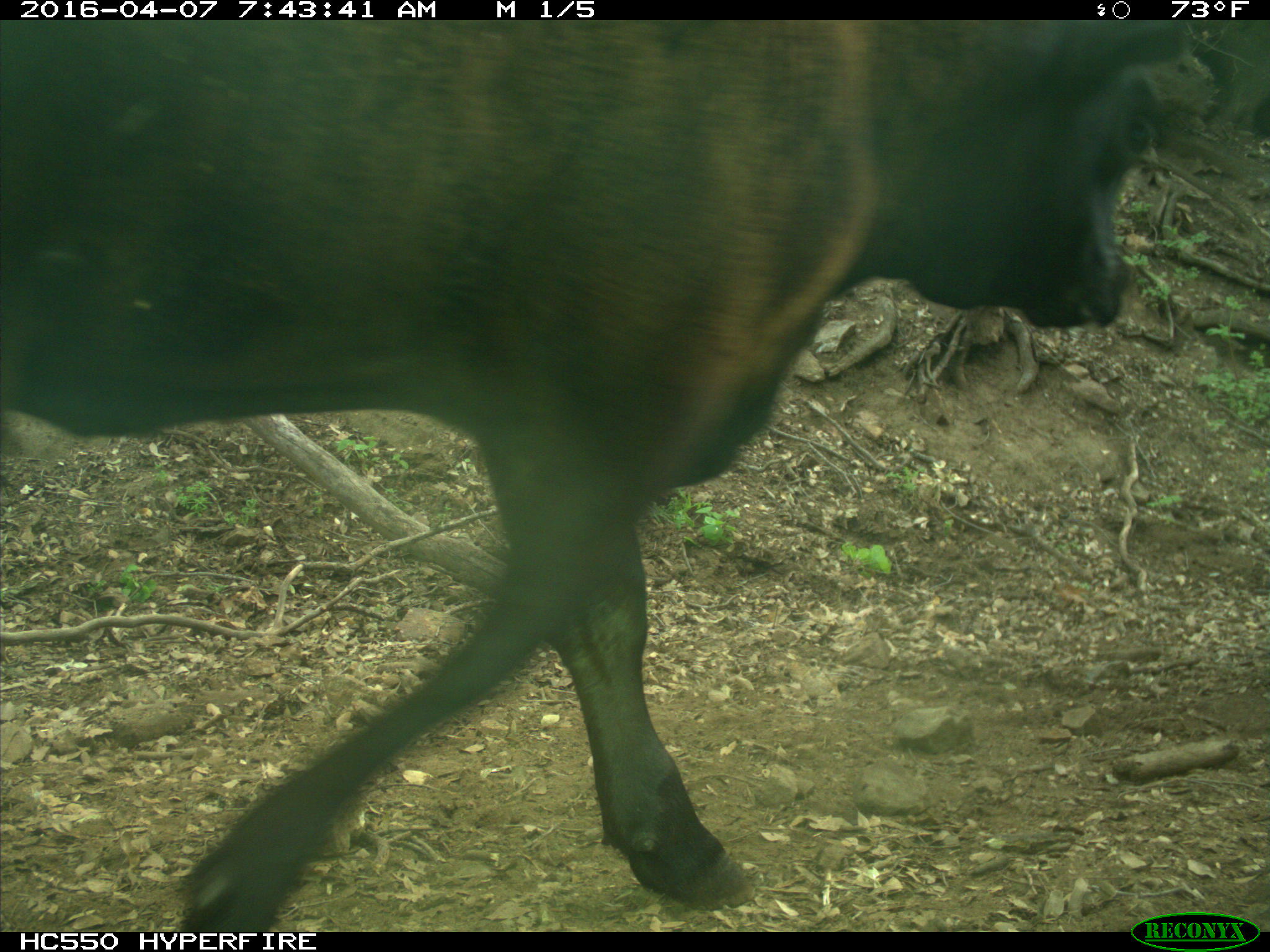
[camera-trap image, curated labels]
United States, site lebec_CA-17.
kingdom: Animalia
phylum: Chordata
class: Mammalia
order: Artiodactyla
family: Bovidae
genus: Bos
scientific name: Bos taurus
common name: domestic cow